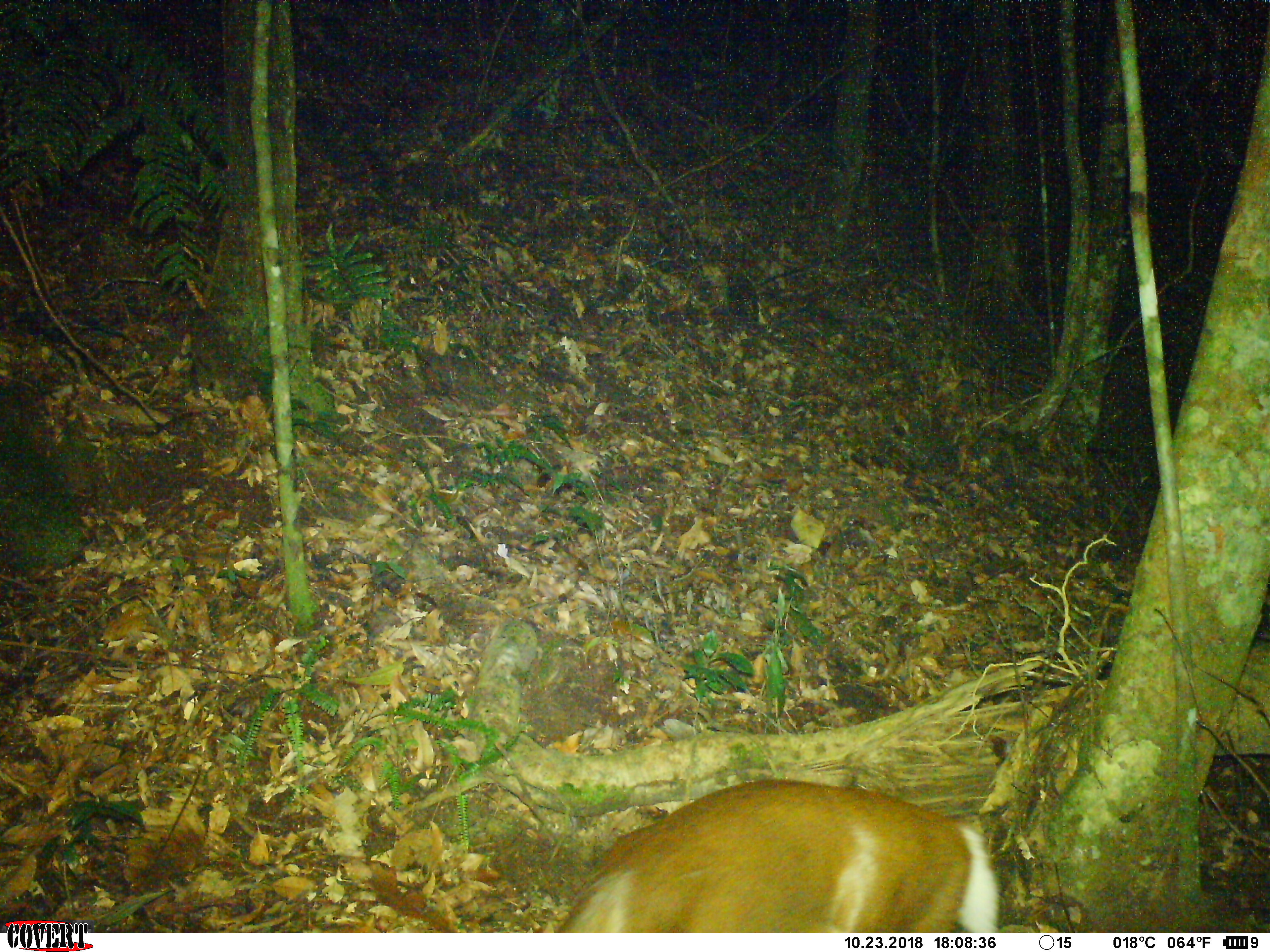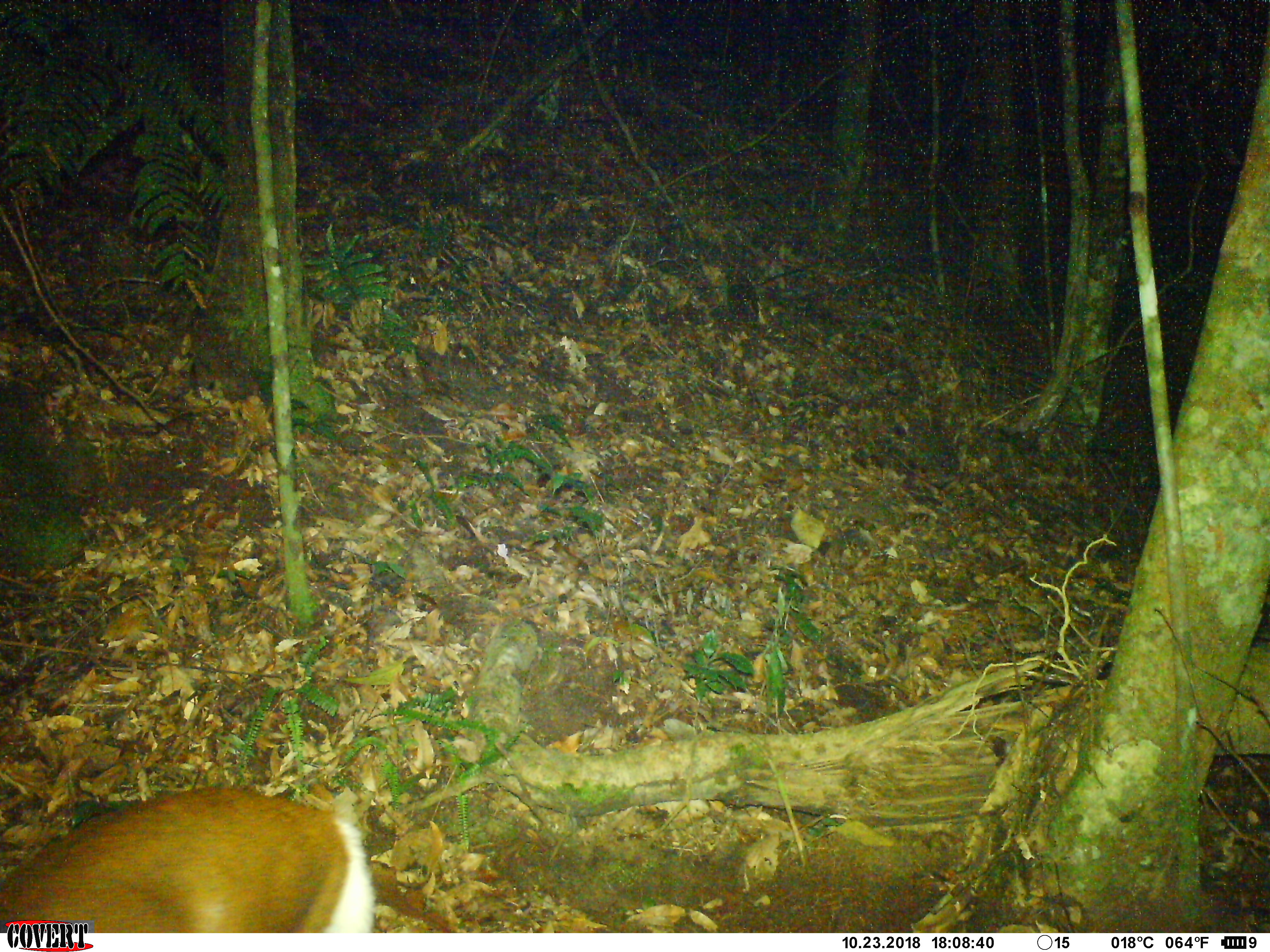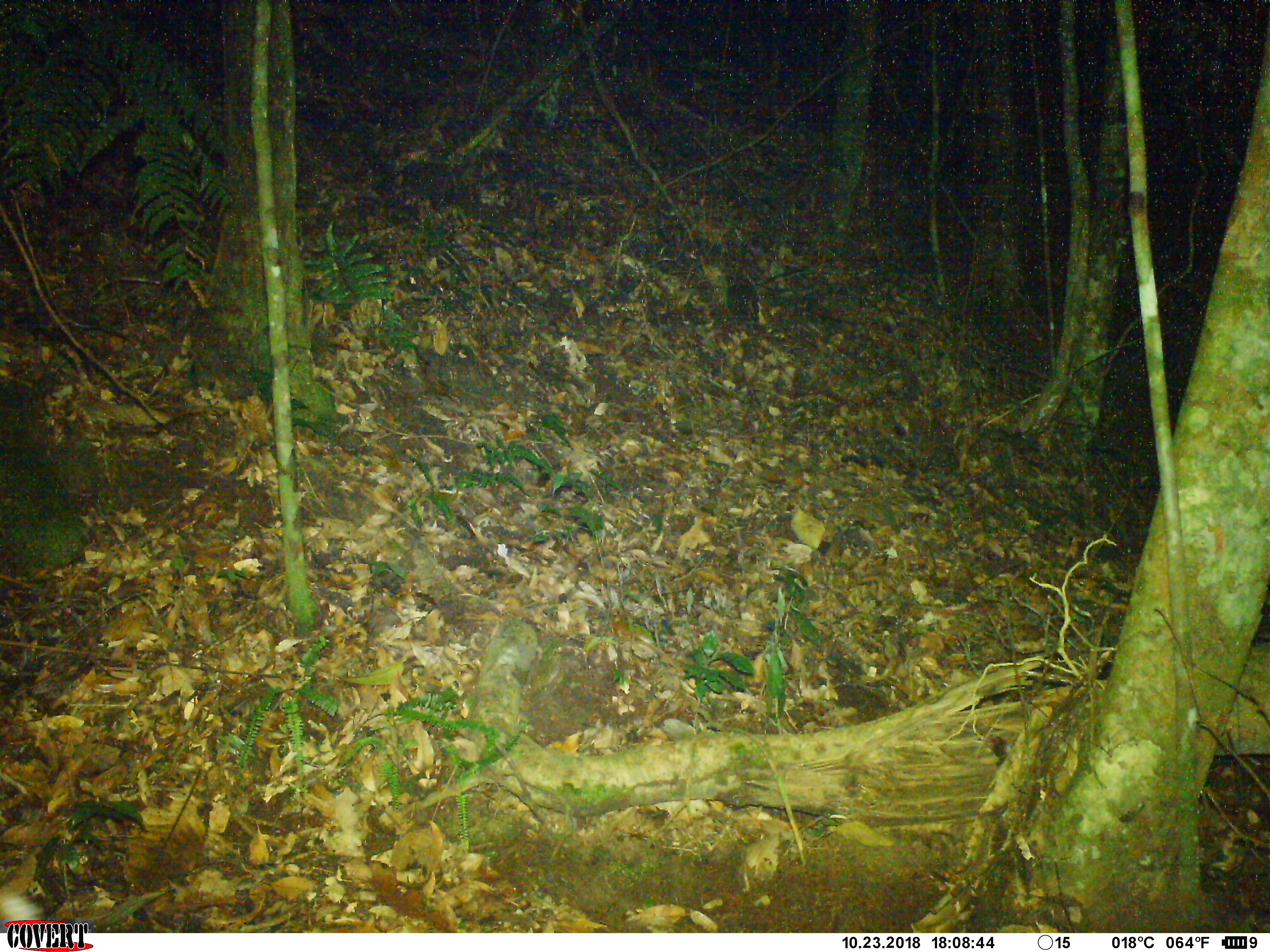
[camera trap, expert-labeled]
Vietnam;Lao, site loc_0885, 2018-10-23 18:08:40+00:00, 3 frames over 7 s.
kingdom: Animalia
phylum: Chordata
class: Mammalia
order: Artiodactyla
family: Cervidae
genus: Muntiacus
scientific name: Muntiacus rooseveltorum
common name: roosevelt's muntjac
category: roosevelts muntjac group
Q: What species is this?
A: Roosevelts muntjac group (roosevelt's muntjac) (Muntiacus rooseveltorum).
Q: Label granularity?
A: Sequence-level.